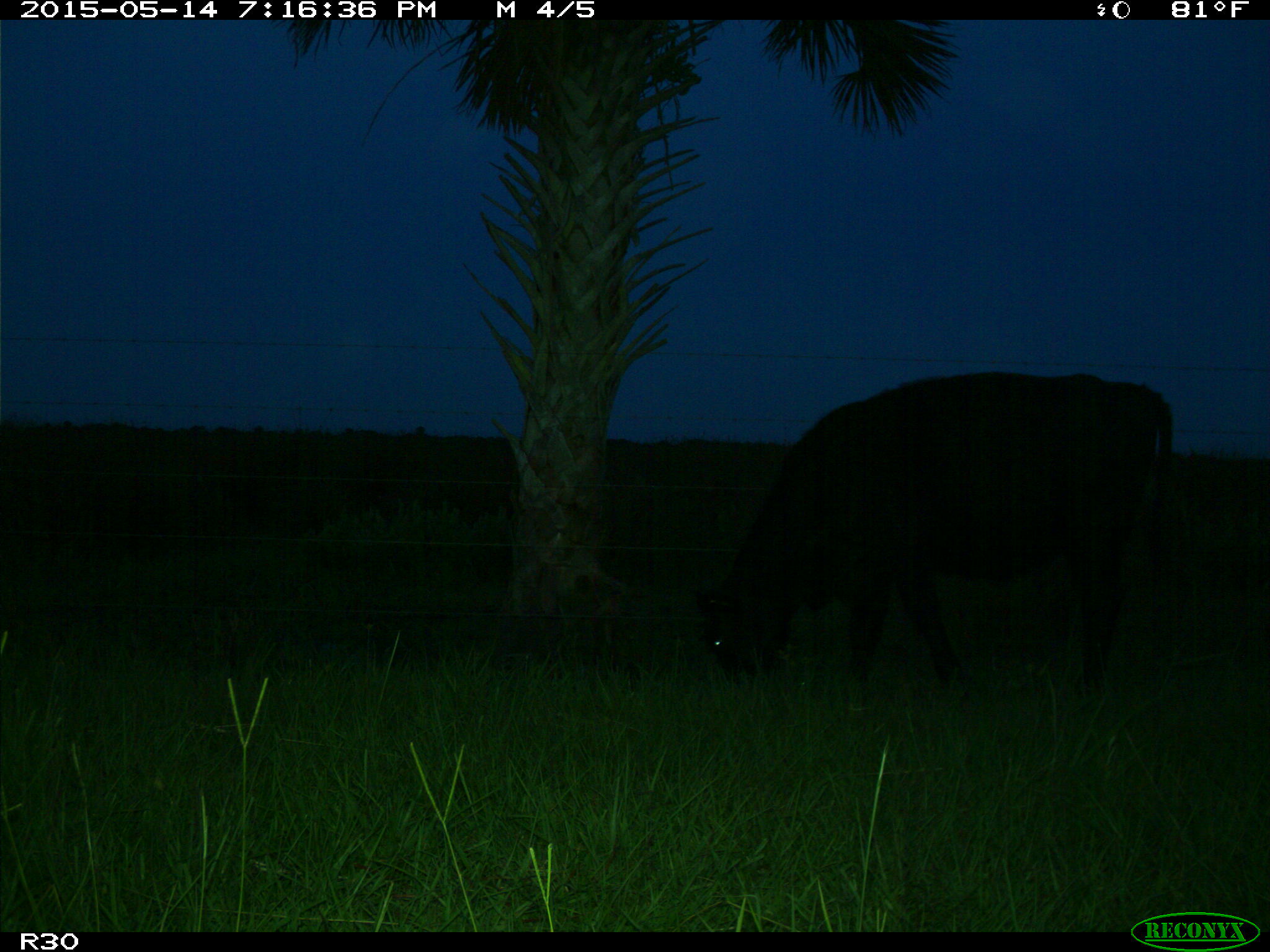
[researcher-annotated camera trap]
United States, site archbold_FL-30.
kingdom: Animalia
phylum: Chordata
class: Mammalia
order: Artiodactyla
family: Bovidae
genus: Bos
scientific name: Bos taurus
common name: domestic cow